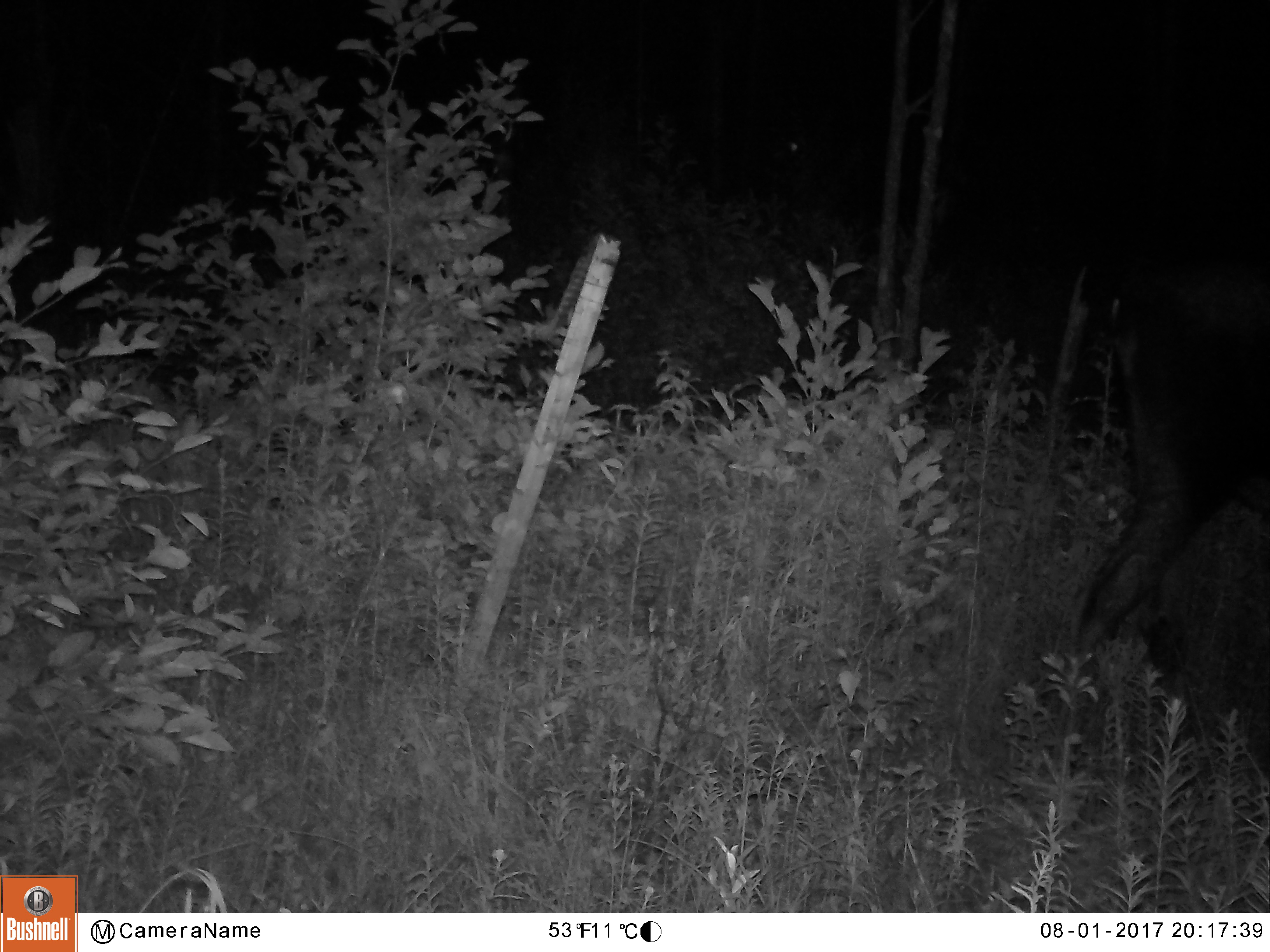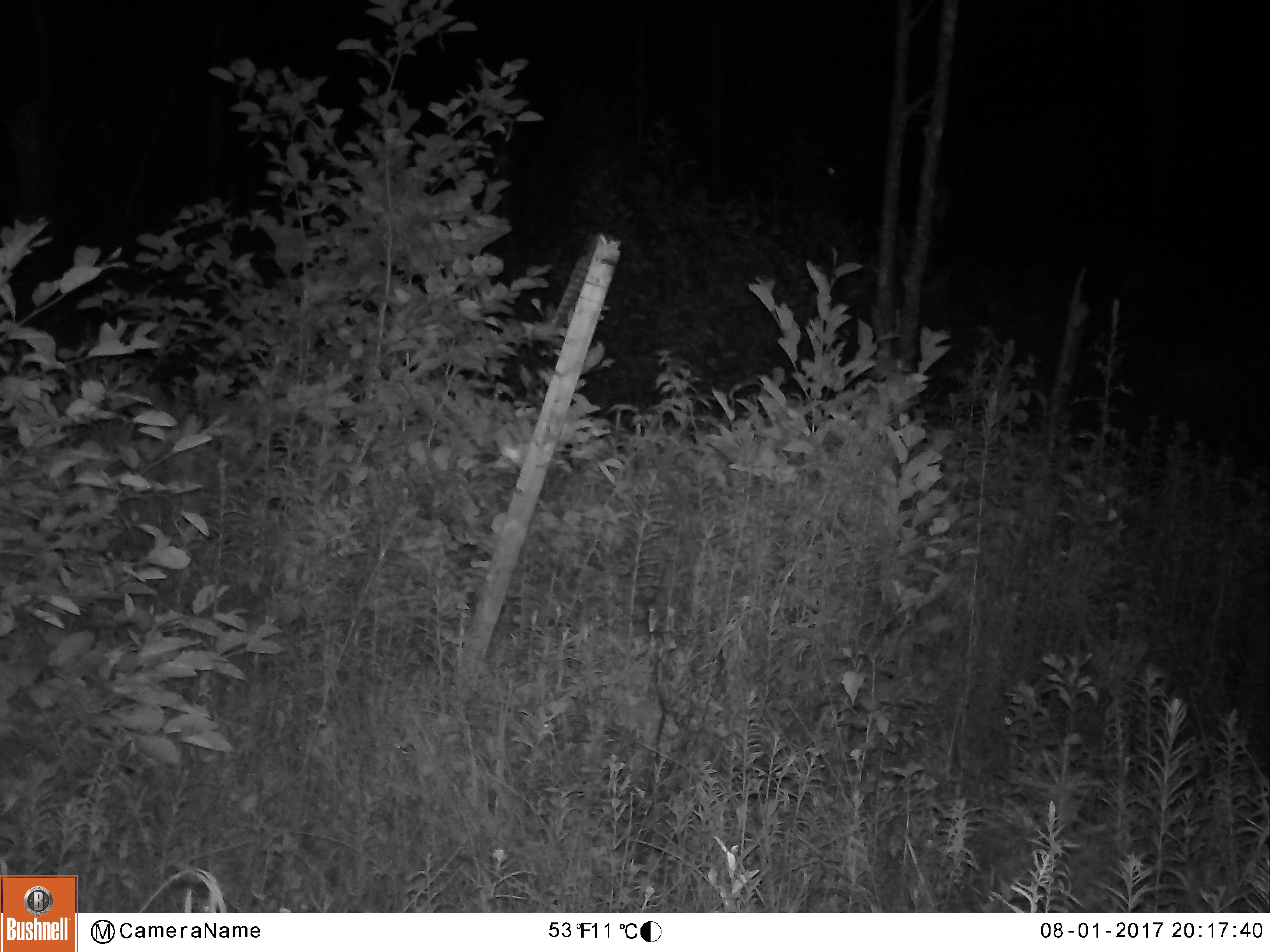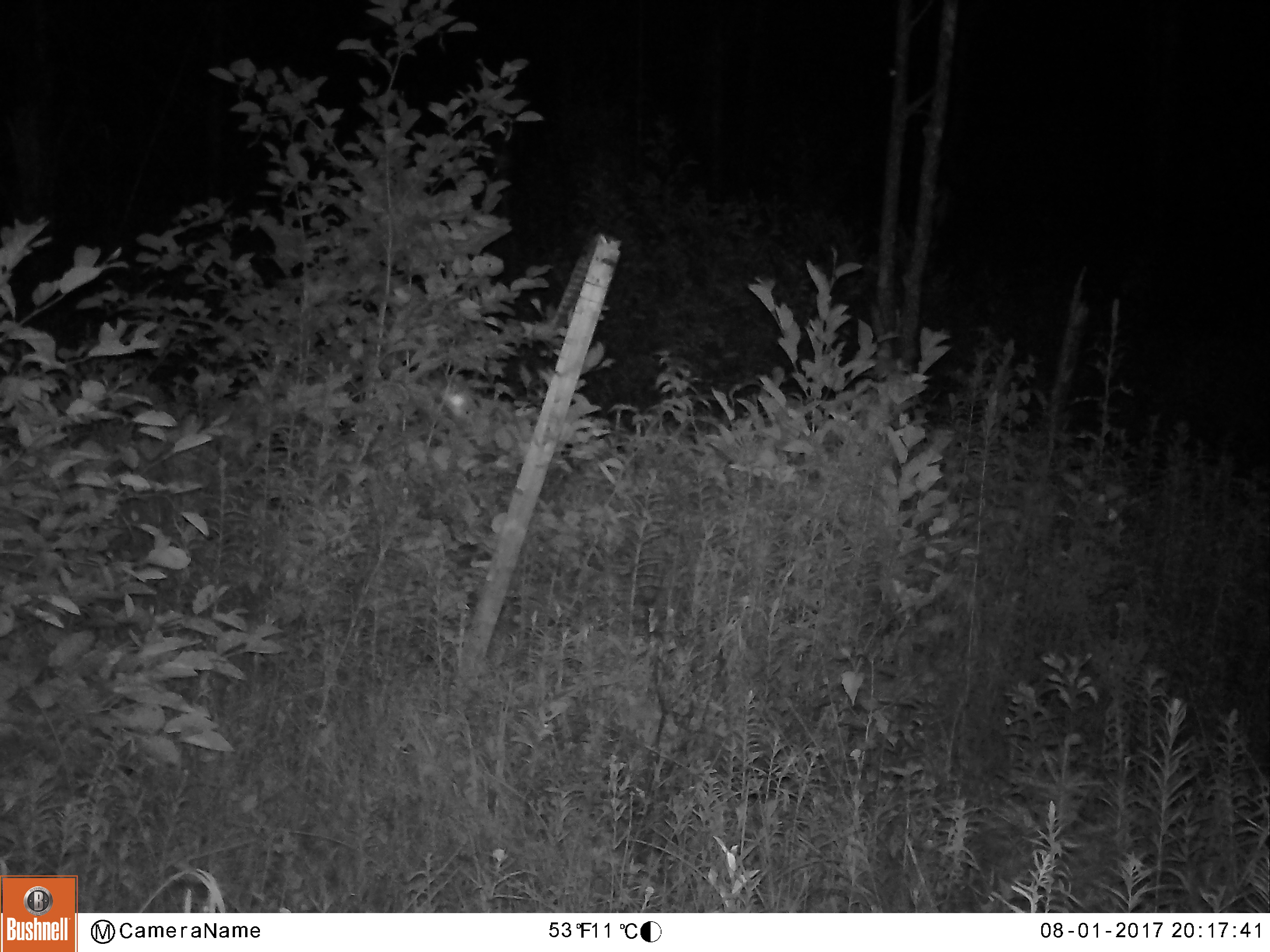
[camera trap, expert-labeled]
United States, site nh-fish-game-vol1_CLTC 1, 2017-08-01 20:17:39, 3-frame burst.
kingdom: Animalia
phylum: Chordata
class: Mammalia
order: Artiodactyla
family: Cervidae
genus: Alces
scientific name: Alces alces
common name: moose